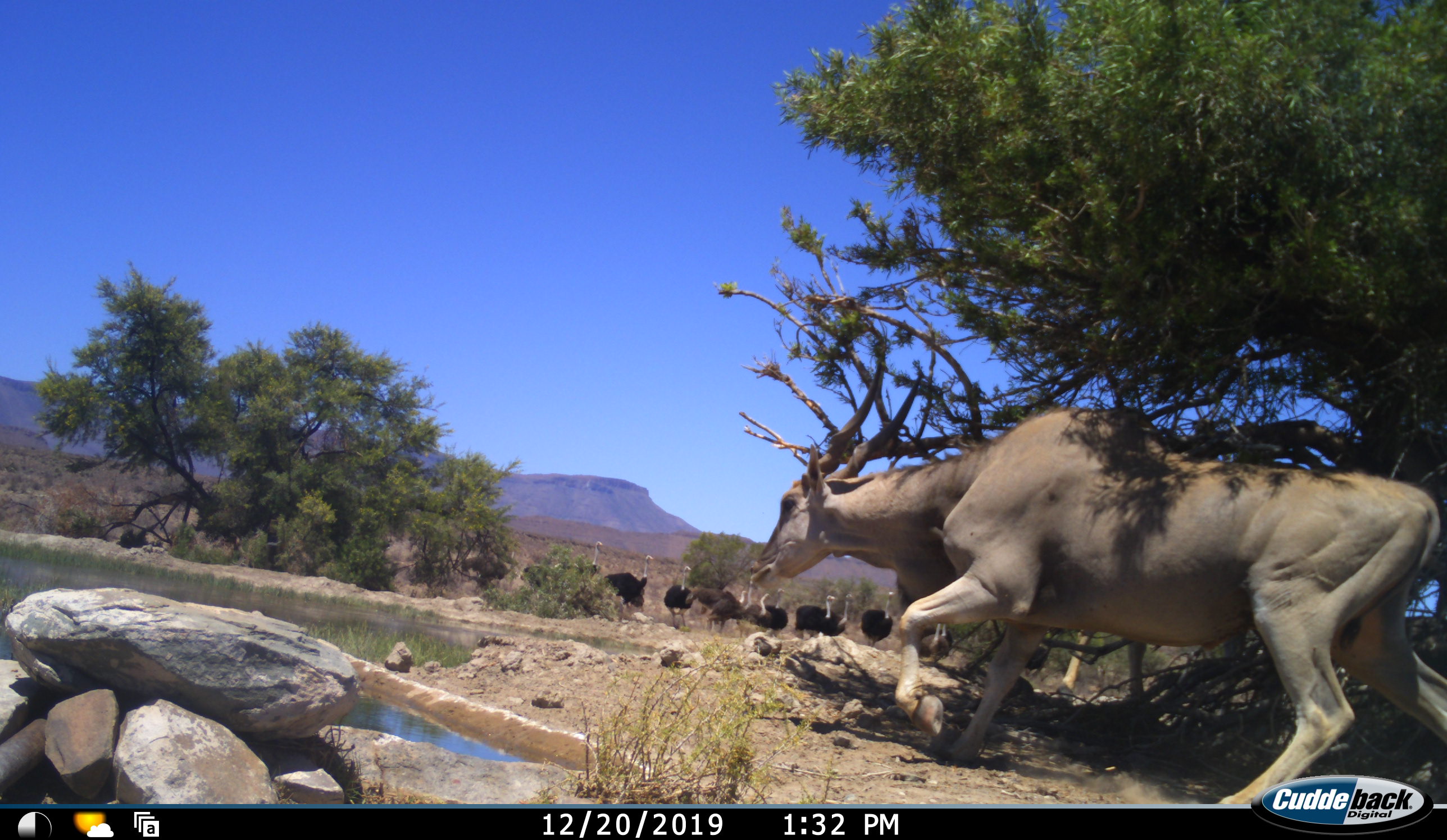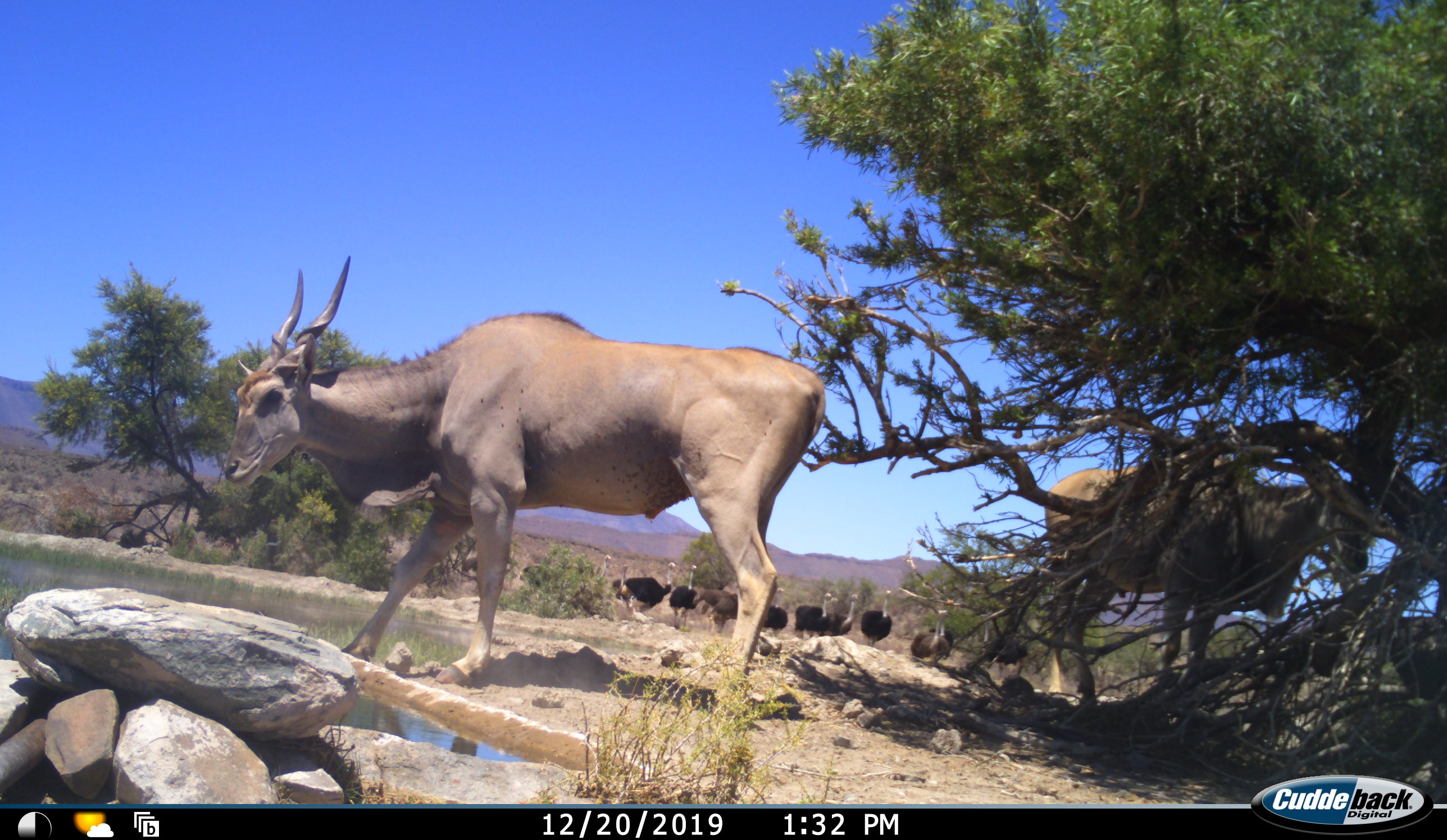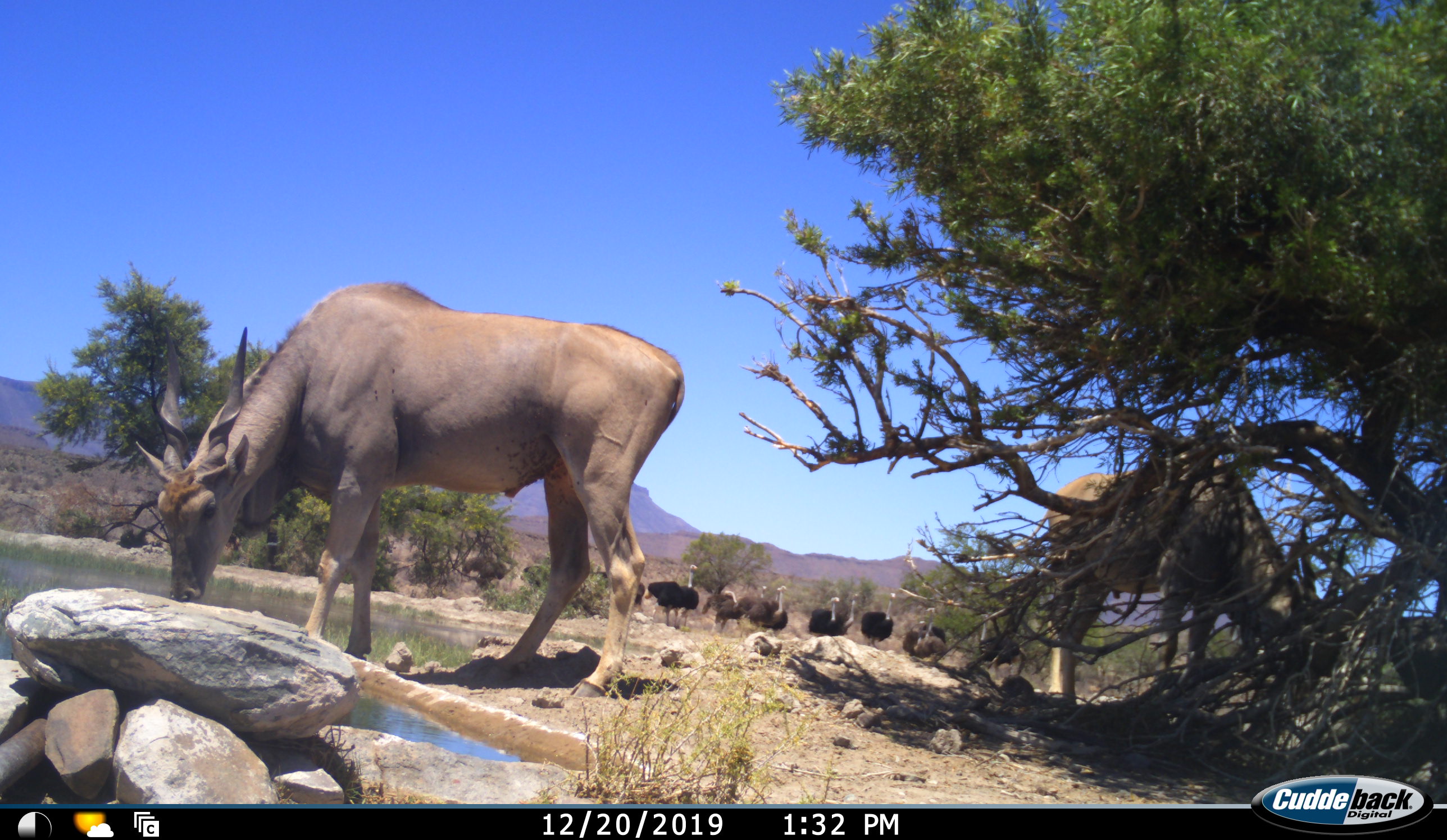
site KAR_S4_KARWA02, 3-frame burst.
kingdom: Animalia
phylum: Chordata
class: Mammalia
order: Artiodactyla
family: Bovidae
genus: Tragelaphus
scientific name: Tragelaphus oryx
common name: eland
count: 2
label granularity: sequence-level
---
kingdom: Animalia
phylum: Chordata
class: Aves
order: Struthioniformes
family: Struthionidae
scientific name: Struthionidae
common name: ostrich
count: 11-50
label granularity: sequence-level